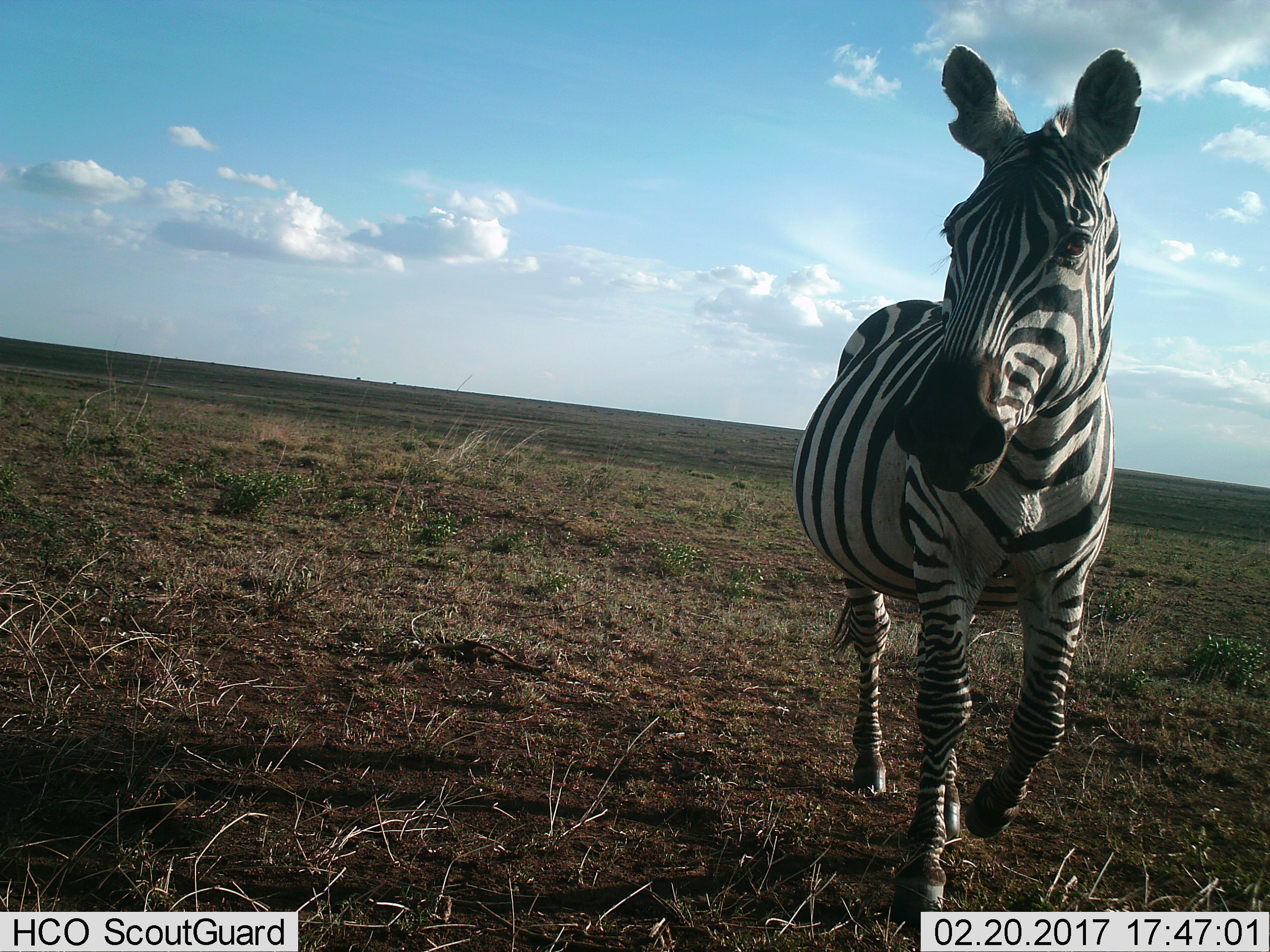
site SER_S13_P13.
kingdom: Animalia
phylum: Chordata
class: Mammalia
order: Perissodactyla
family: Equidae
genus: Equus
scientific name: Equus quagga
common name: plains zebra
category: zebraplains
Zebraplains (plains zebra) (Equus quagga), count 1. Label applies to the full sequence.